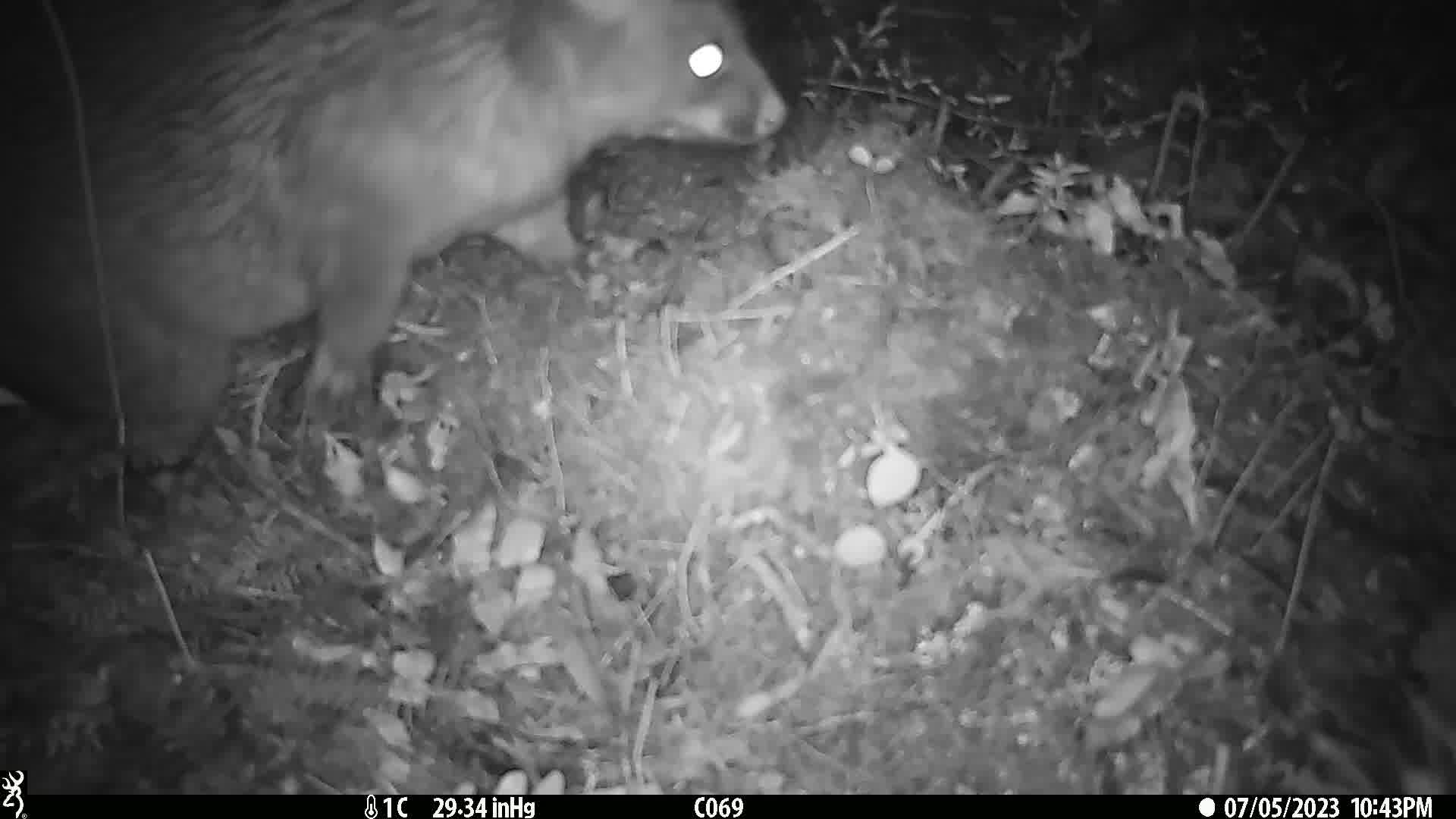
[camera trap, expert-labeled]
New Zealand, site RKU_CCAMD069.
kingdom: Animalia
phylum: Chordata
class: Mammalia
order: Diprotodontia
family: Phalangeridae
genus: Trichosurus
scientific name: Trichosurus vulpecula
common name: common brushtail possum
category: possum